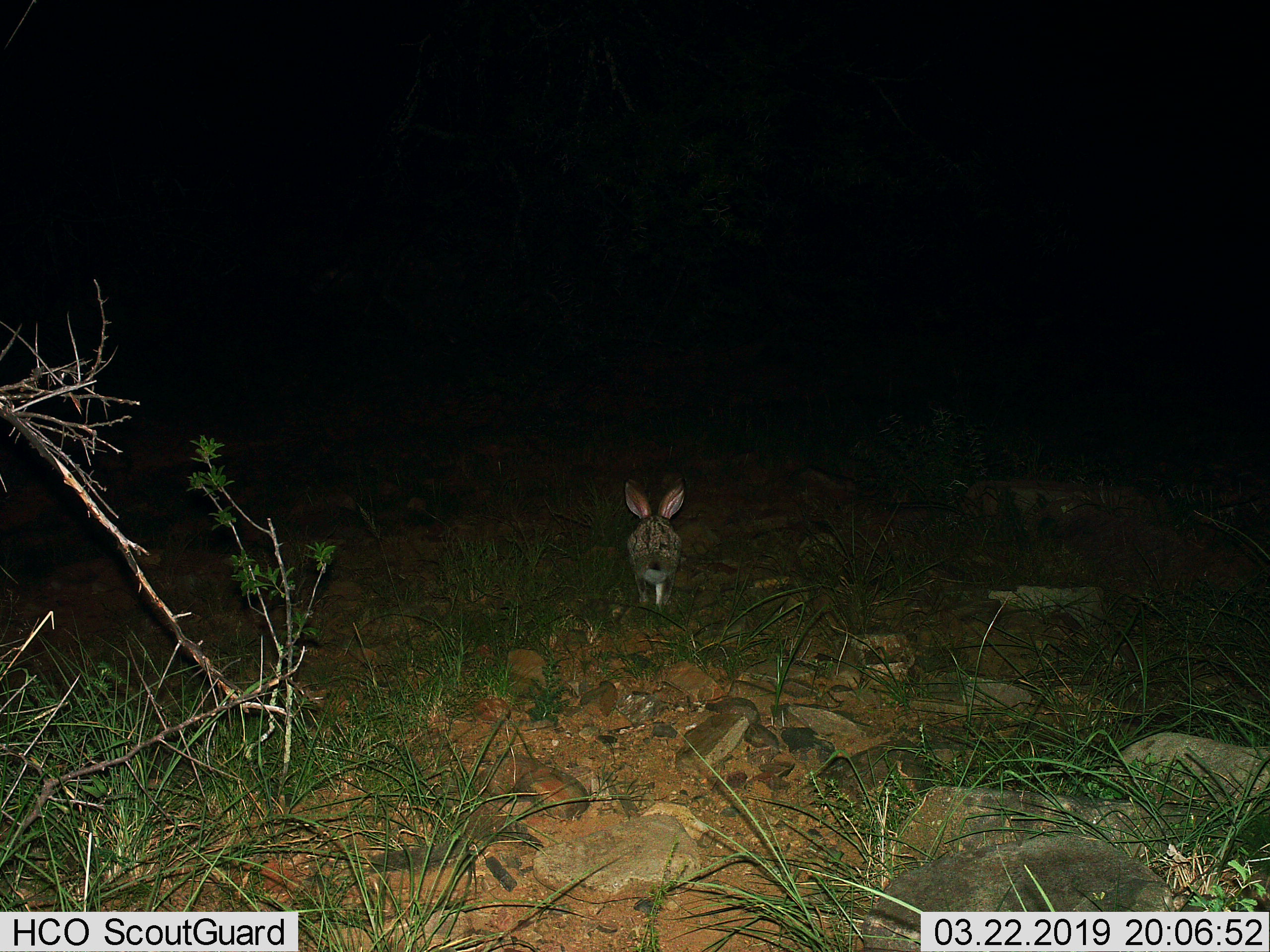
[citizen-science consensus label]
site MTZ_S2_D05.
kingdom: Animalia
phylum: Chordata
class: Mammalia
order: Lagomorpha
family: Leporidae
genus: Lepus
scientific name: Lepus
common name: hare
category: hareunknown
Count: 1.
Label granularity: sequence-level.